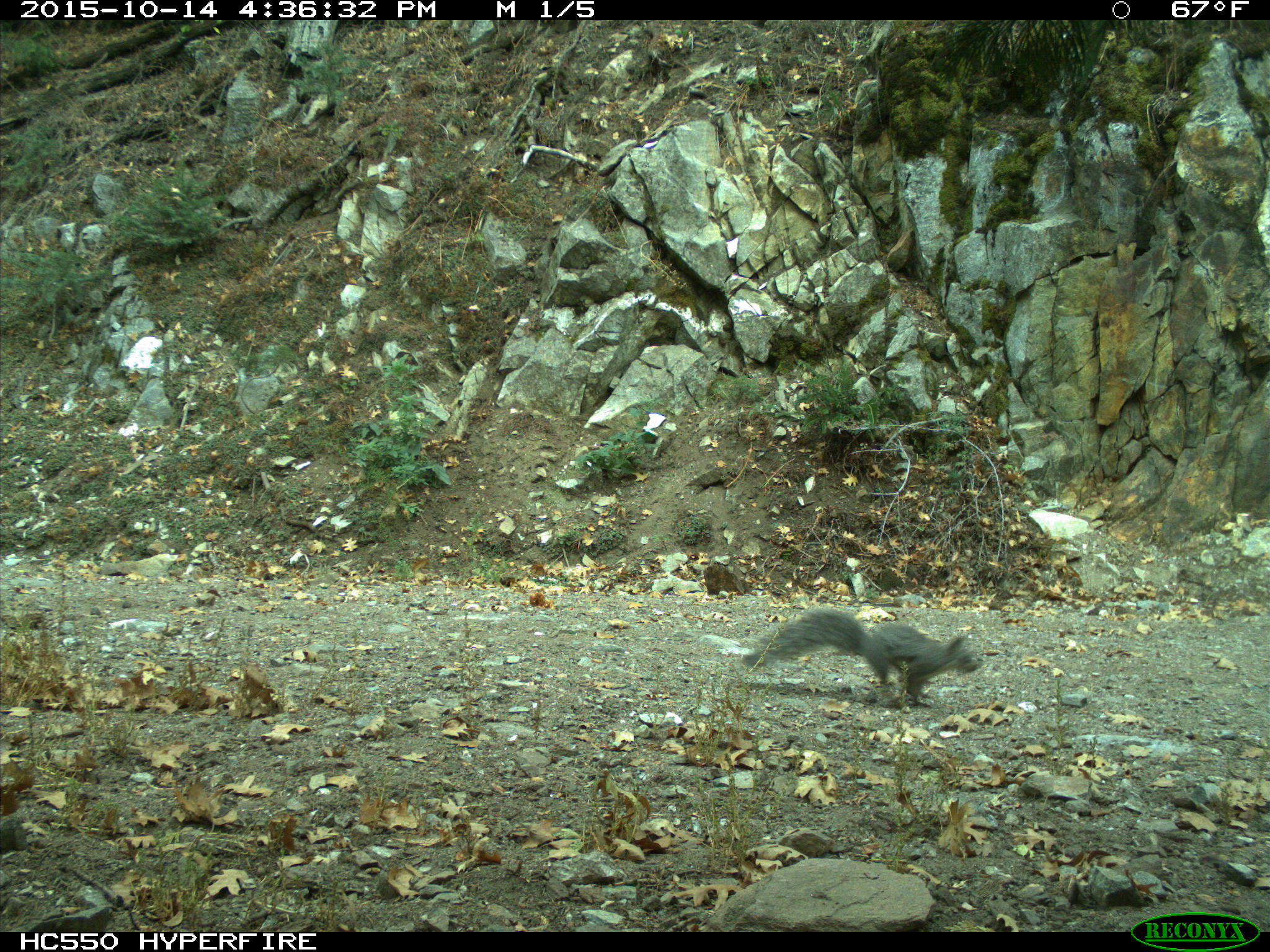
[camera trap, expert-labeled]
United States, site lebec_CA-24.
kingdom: Animalia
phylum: Chordata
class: Mammalia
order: Rodentia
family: Sciuridae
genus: Sciurus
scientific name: Sciurus carolinensis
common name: eastern gray squirrel